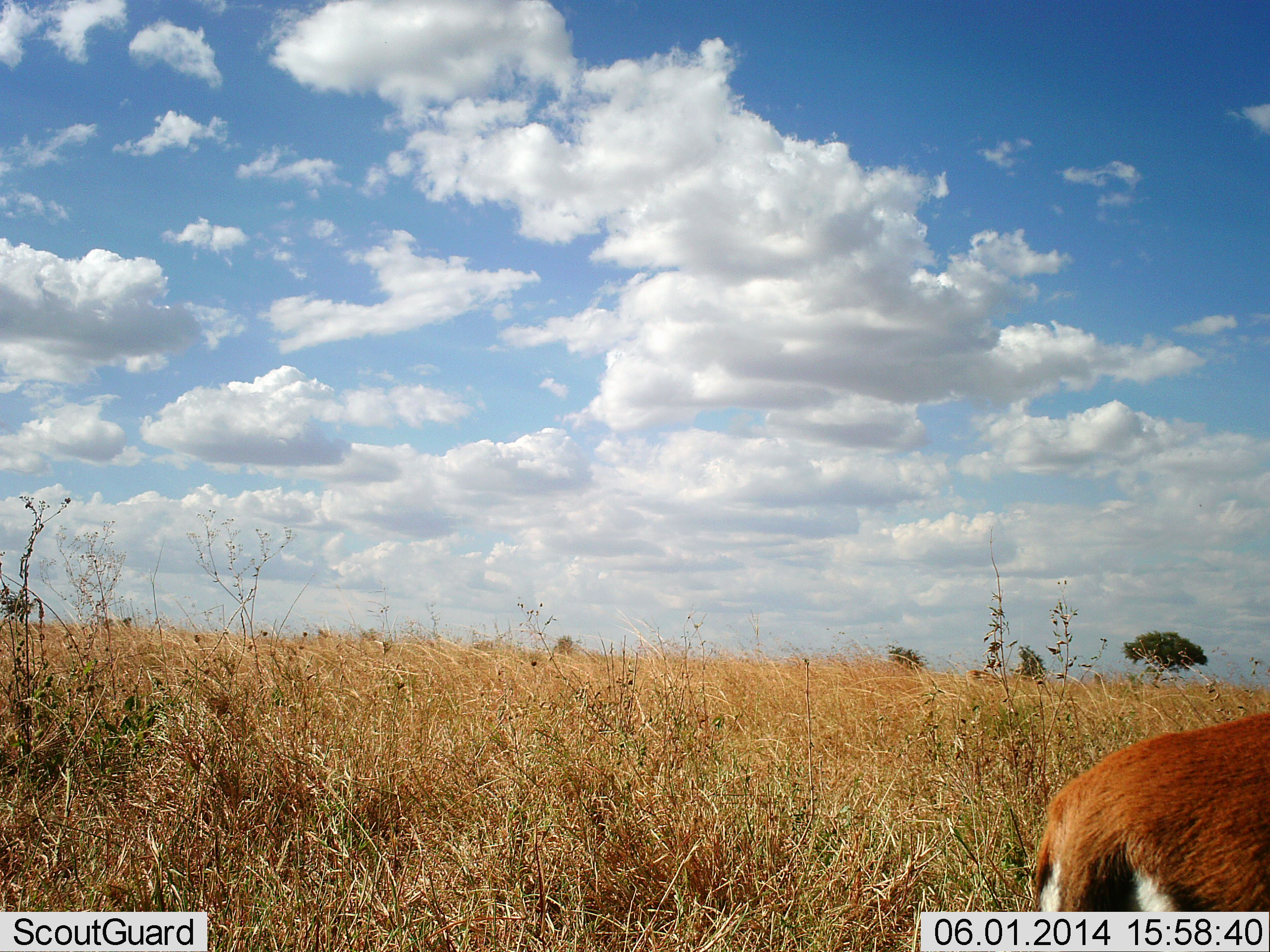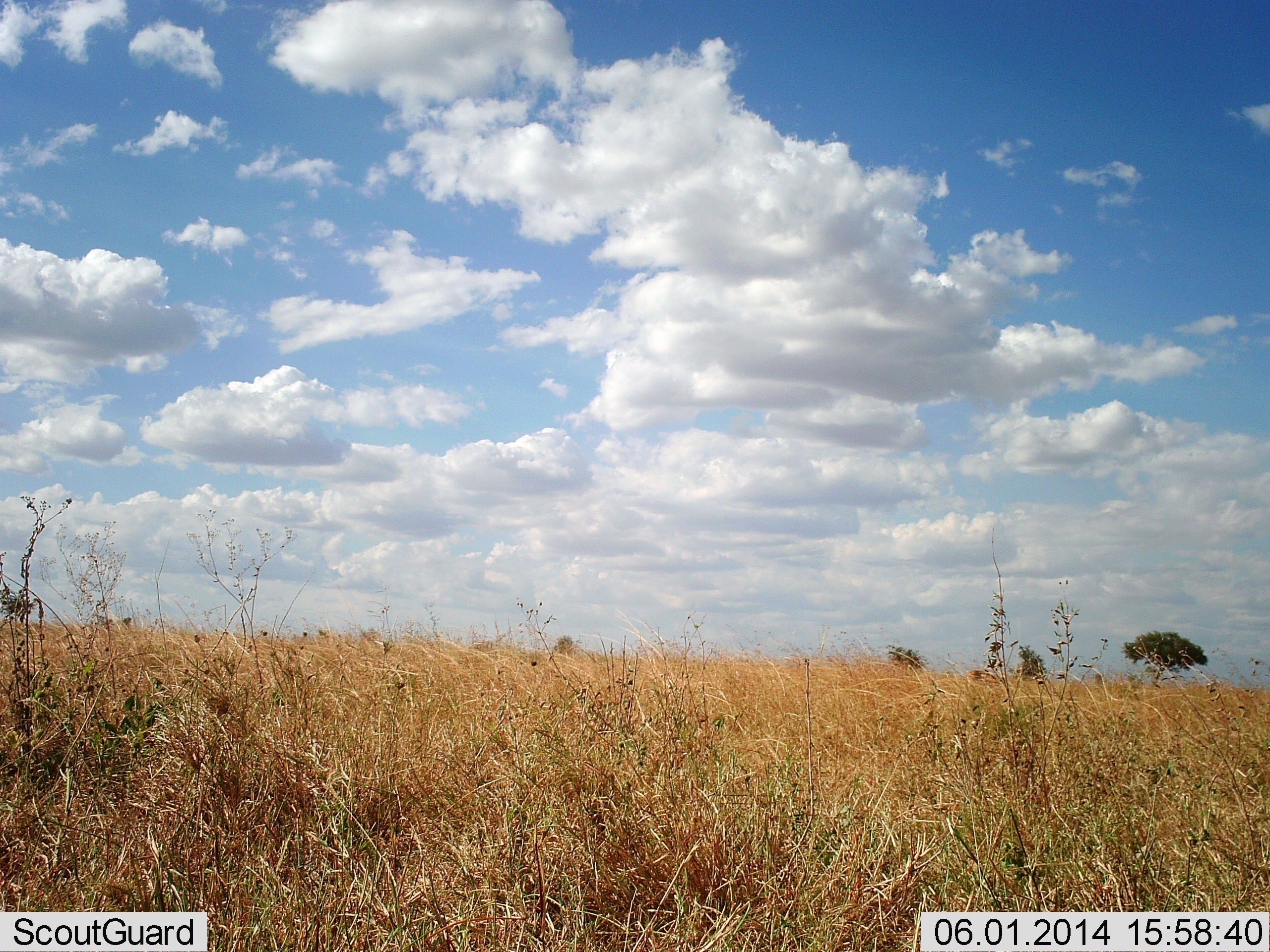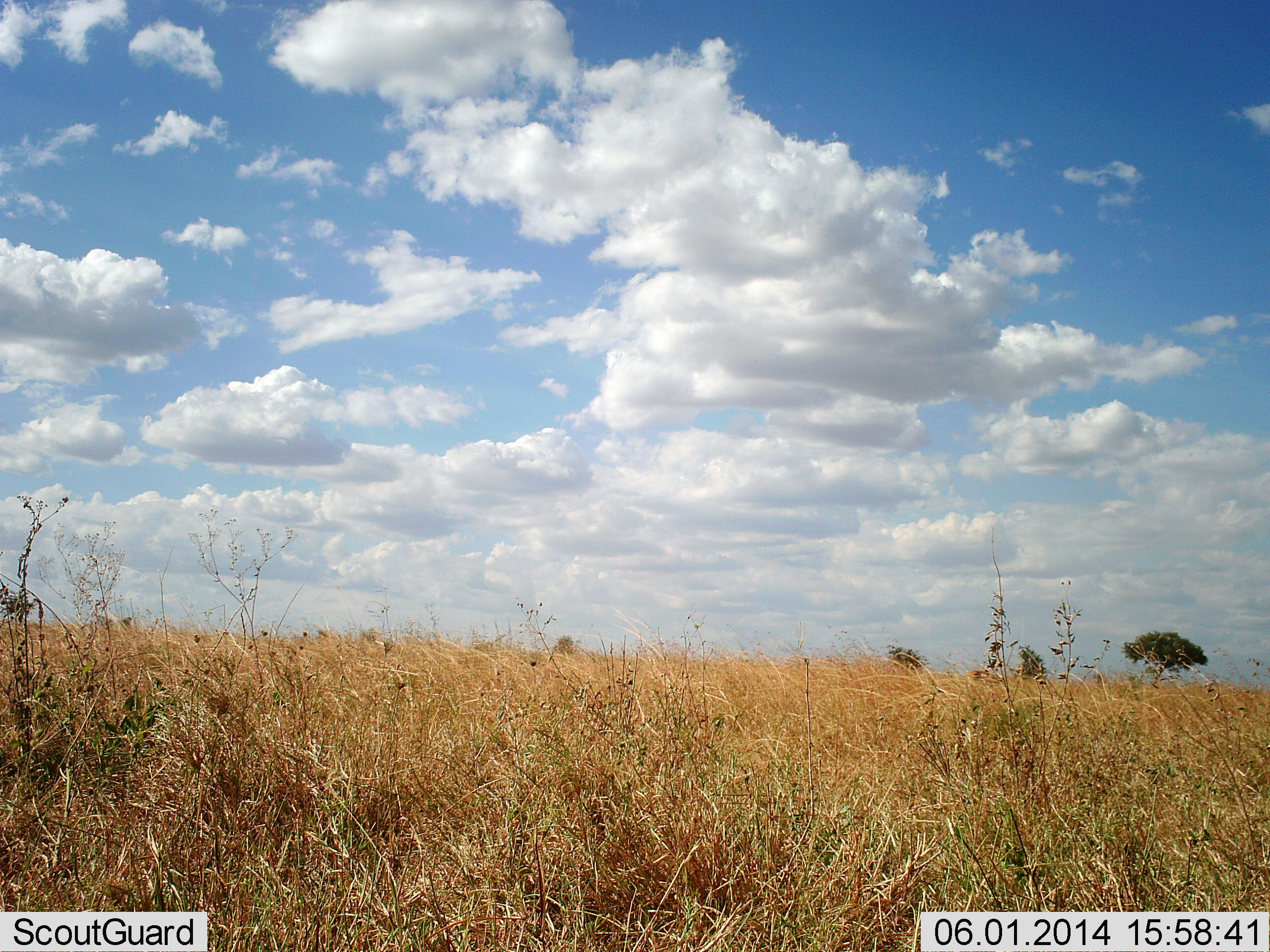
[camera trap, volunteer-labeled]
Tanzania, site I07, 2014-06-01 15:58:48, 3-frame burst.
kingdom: Animalia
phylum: Chordata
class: Mammalia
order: Artiodactyla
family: Bovidae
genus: Eudorcas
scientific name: Eudorcas thomsonii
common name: thomson's gazelle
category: gazellethomsons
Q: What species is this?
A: Gazellethomsons (thomson's gazelle) (Eudorcas thomsonii).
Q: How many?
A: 1.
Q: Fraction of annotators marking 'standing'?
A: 10%.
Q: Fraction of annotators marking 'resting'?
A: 0%.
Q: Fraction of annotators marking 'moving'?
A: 90%.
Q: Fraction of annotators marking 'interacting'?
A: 0%.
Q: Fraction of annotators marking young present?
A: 0%.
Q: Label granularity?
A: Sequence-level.